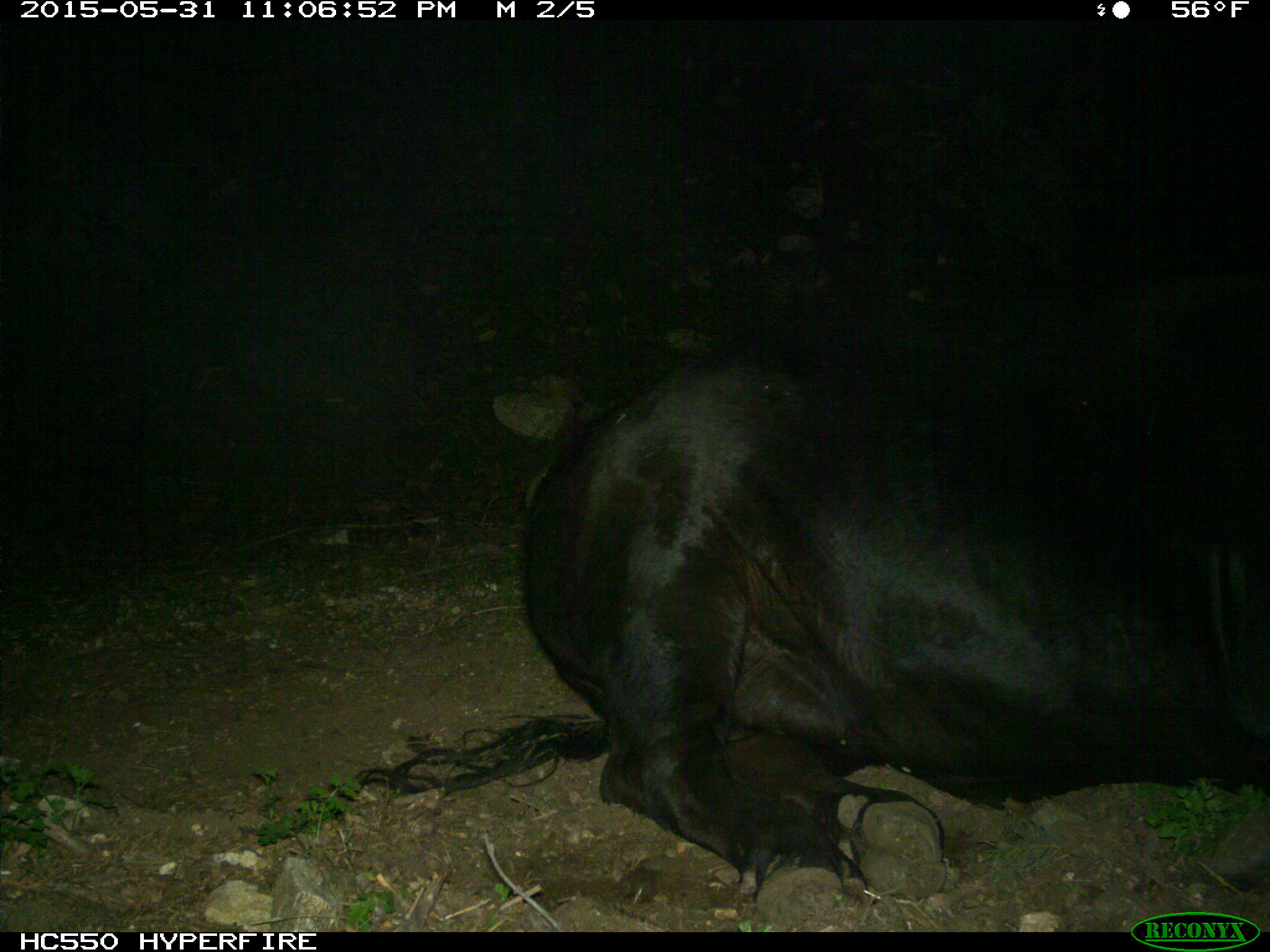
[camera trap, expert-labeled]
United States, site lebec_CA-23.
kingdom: Animalia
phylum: Chordata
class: Mammalia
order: Artiodactyla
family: Bovidae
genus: Bos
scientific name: Bos taurus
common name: domestic cow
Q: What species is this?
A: Bos taurus (domestic cow).